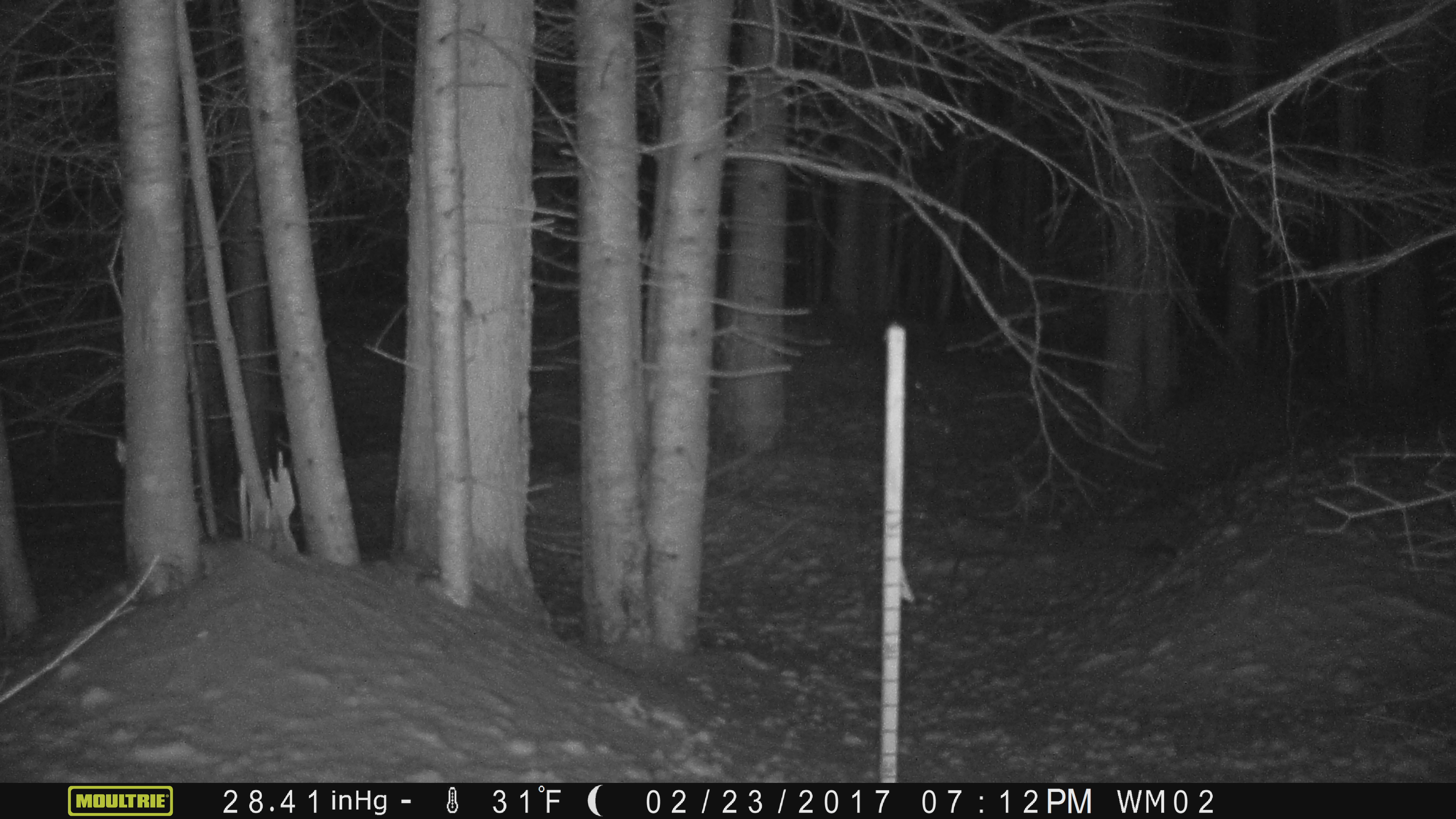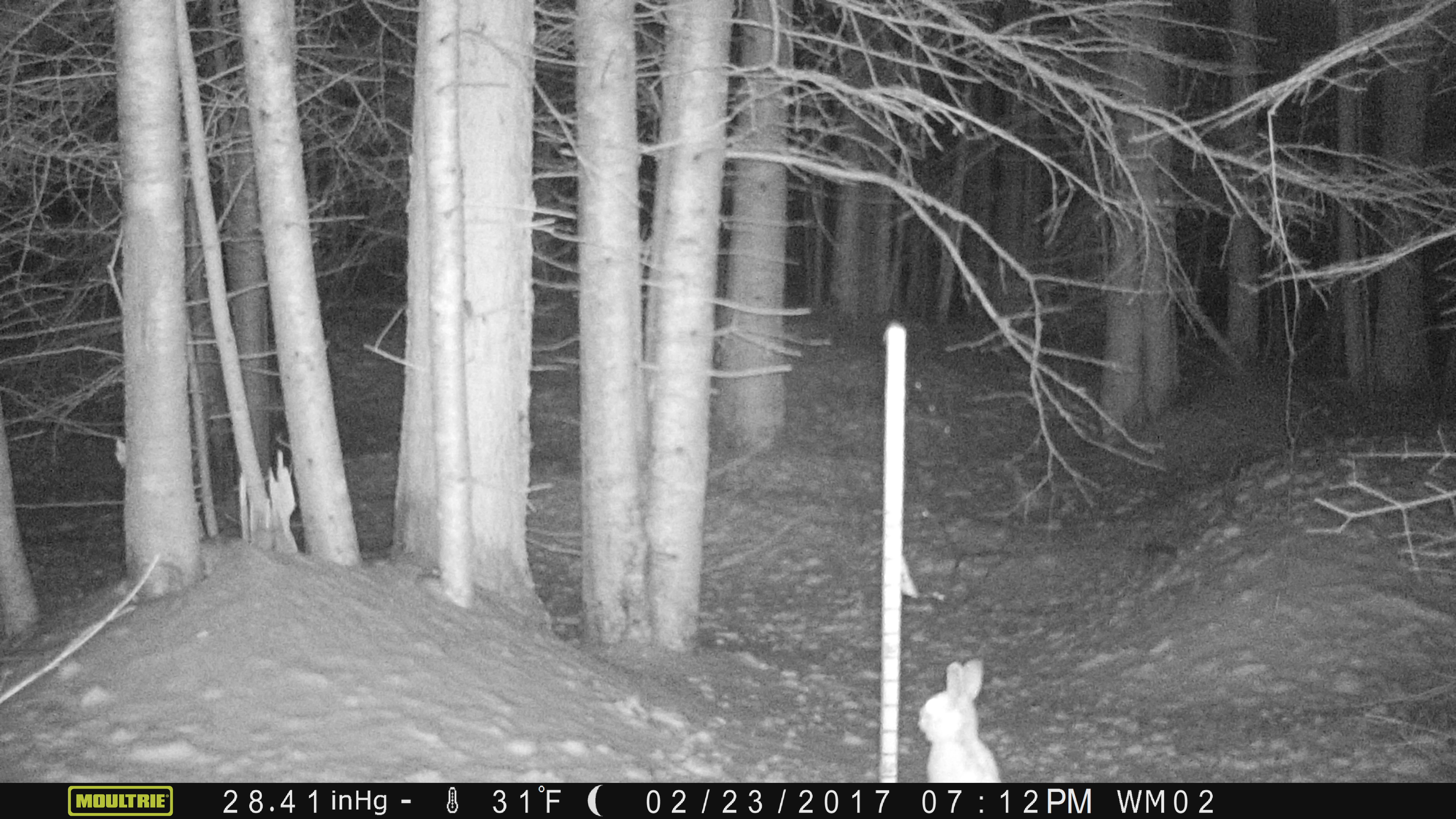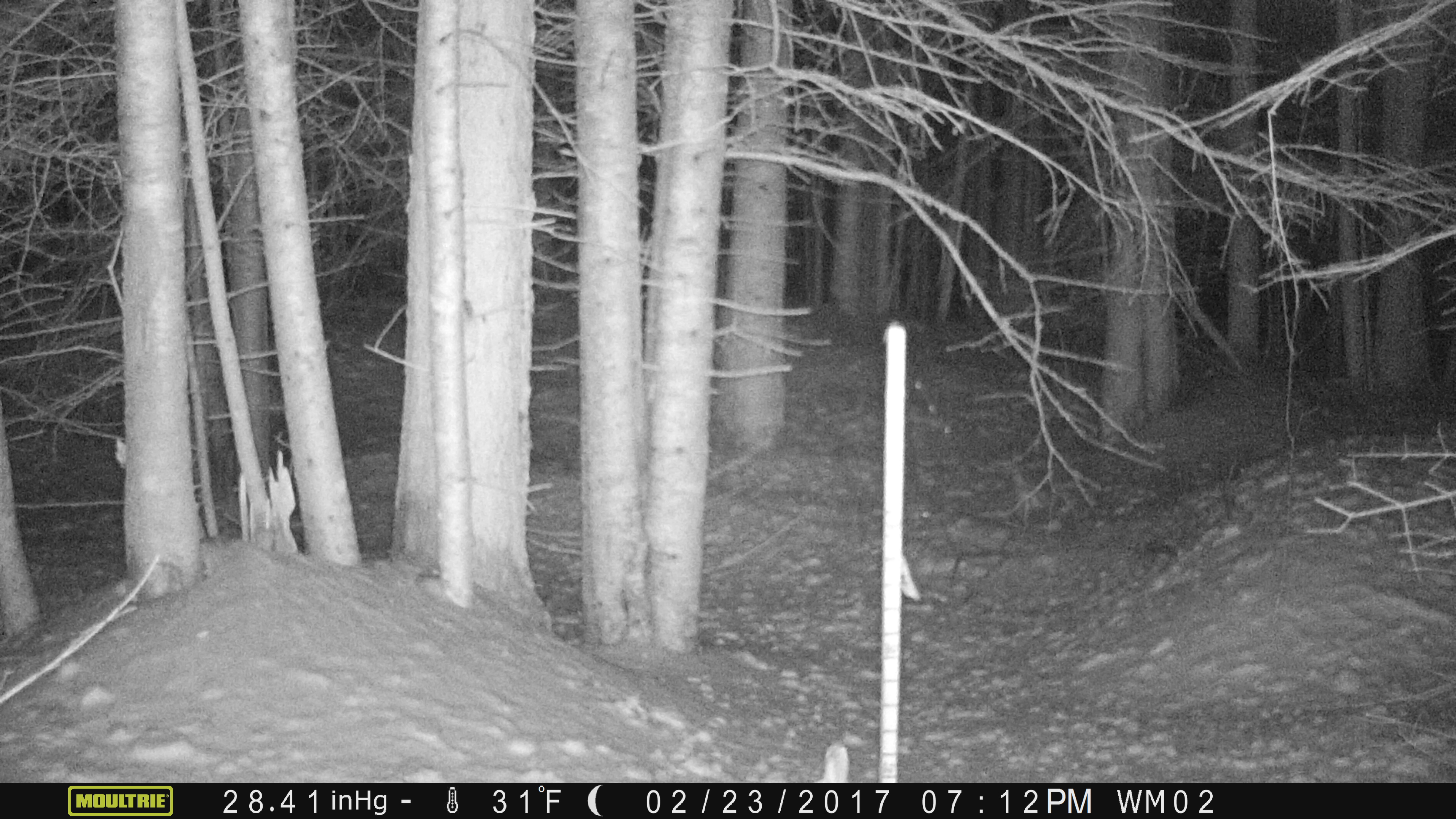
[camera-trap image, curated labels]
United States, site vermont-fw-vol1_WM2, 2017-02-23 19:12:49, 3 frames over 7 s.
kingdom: Animalia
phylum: Chordata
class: Mammalia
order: Lagomorpha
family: Leporidae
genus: Lepus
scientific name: Lepus americanus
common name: snowshoe hare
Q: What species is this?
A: Snowshoe hare (Lepus americanus).